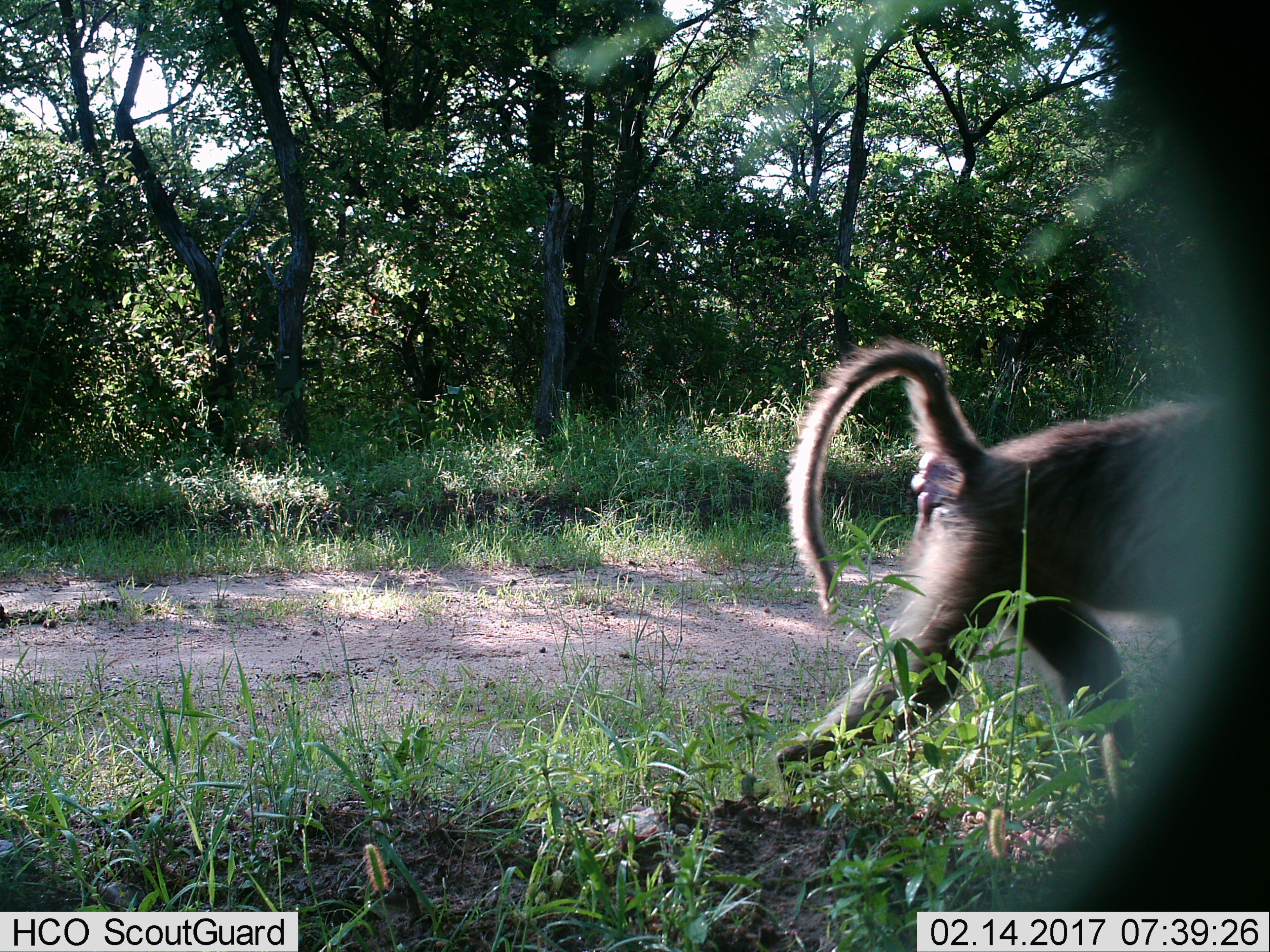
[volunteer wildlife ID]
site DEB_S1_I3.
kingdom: Animalia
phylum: Chordata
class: Mammalia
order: Primates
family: Cercopithecidae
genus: Papio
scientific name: Papio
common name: baboon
Baboon (Papio), count 1. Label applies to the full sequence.